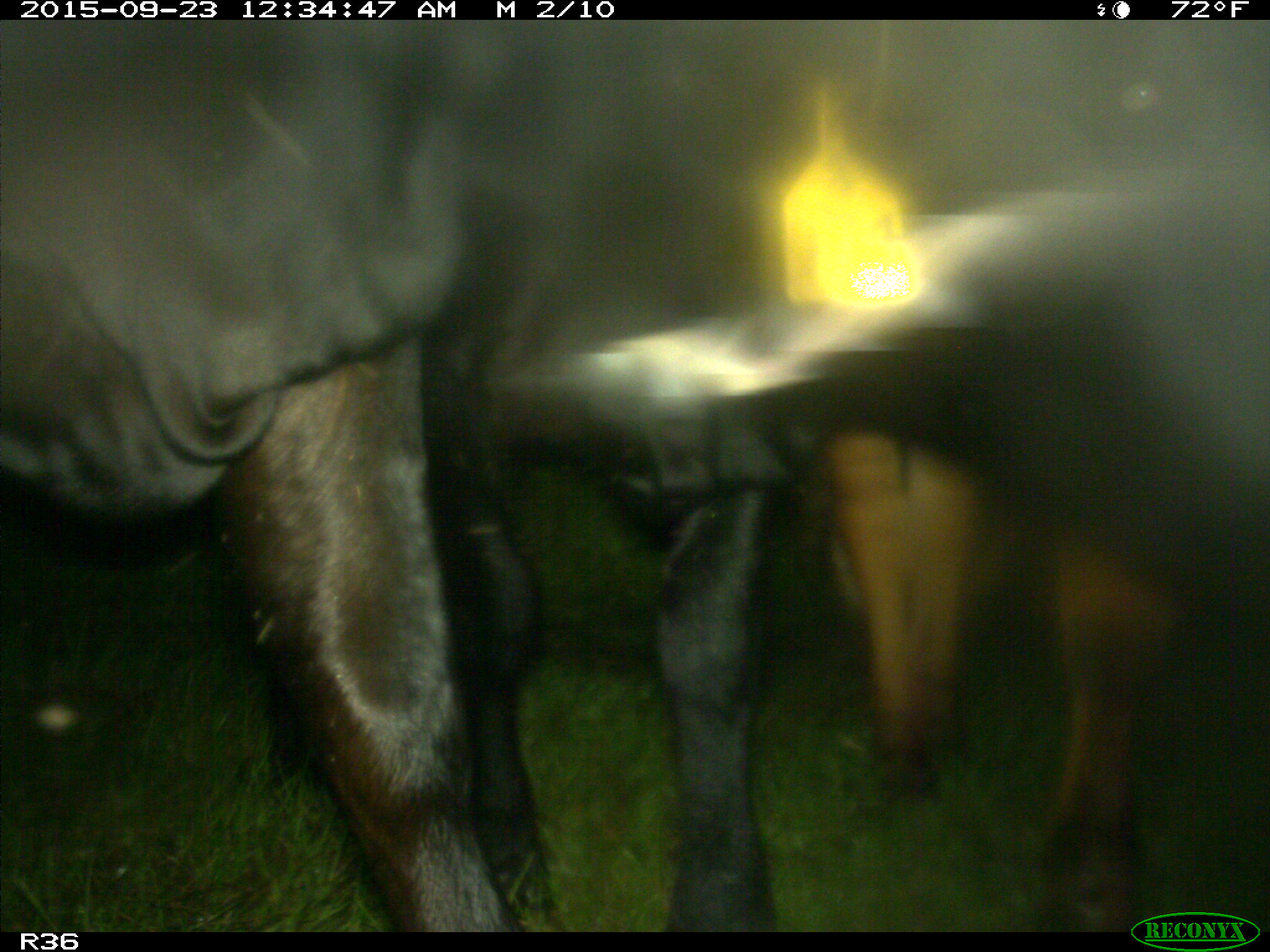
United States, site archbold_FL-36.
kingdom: Animalia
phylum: Chordata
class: Mammalia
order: Artiodactyla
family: Bovidae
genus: Bos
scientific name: Bos taurus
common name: domestic cow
Bos taurus (domestic cow).